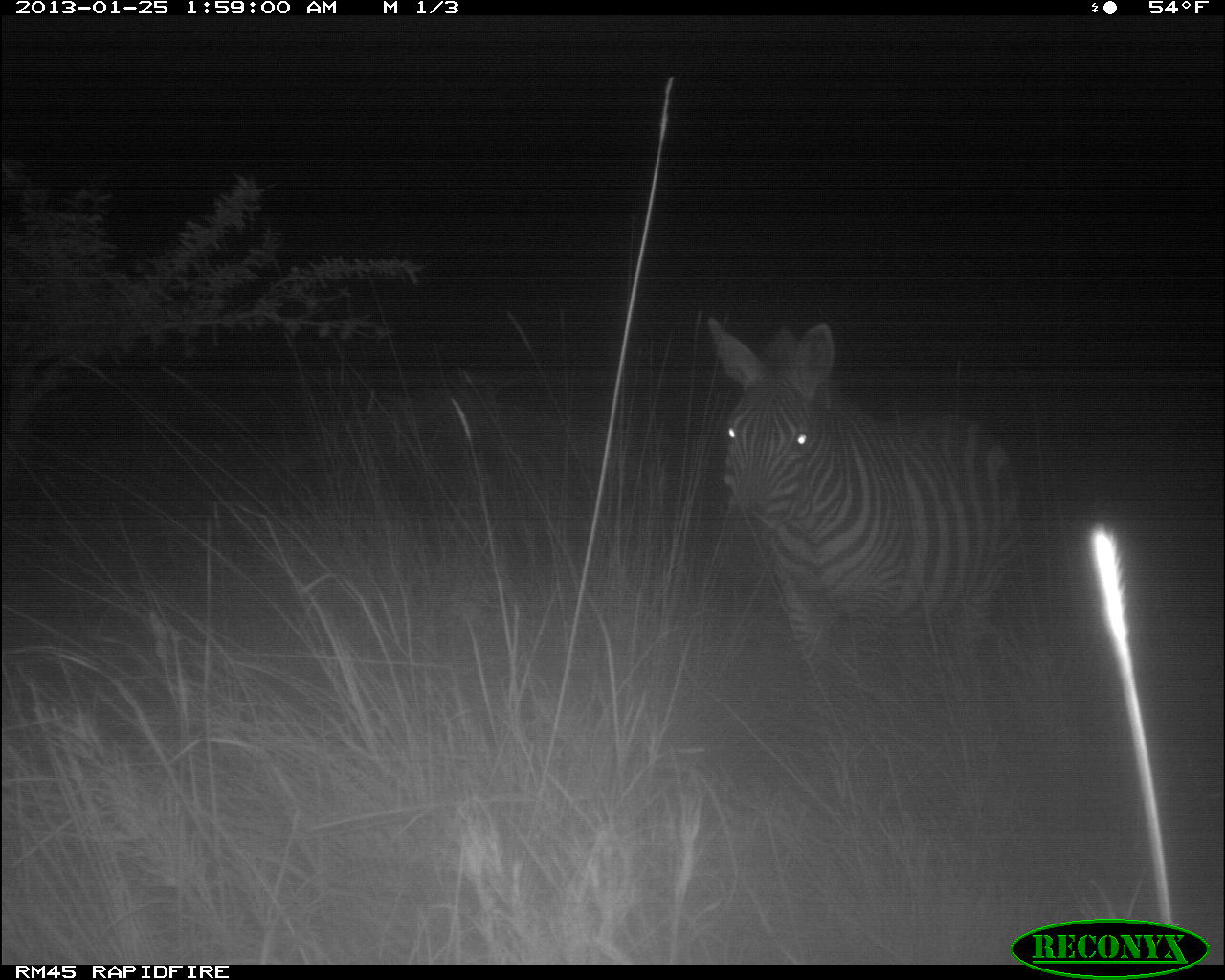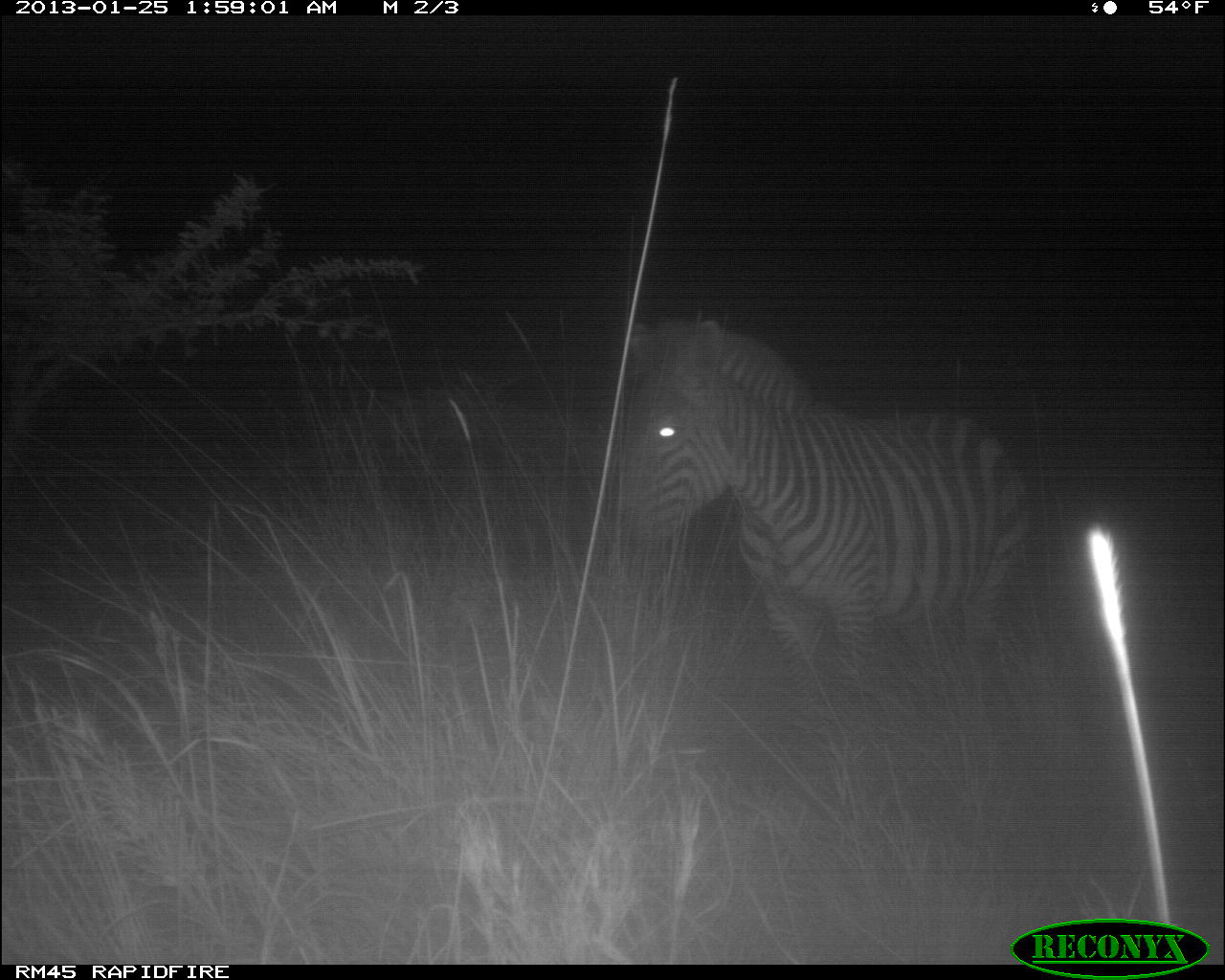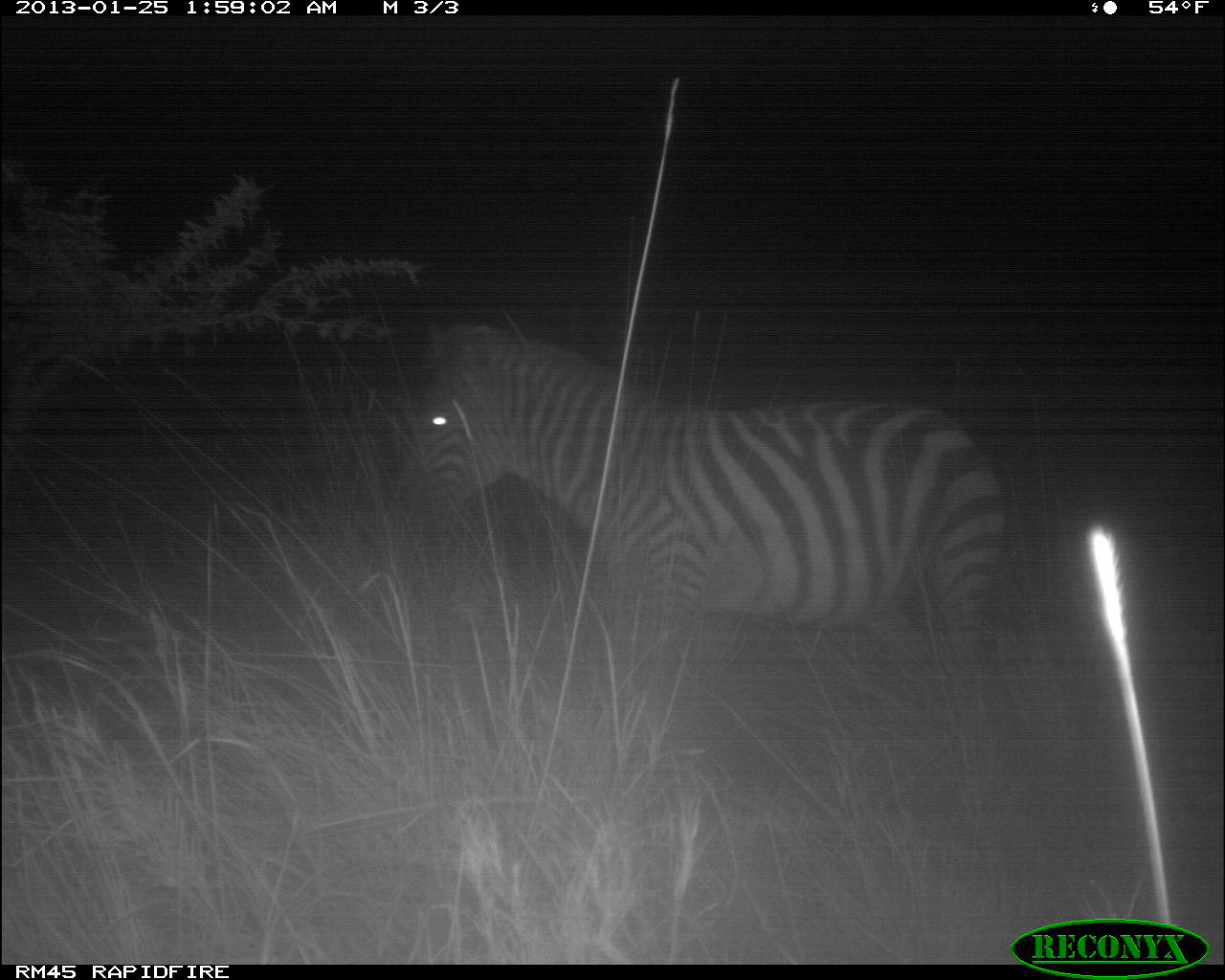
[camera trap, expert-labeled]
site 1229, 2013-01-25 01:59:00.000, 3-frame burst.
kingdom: Animalia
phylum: Chordata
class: Mammalia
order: Perissodactyla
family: Equidae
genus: Equus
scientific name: Equus quagga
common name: plains zebra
Equus quagga (plains zebra), count 1.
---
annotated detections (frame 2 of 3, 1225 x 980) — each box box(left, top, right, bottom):
equus quagga: box(609, 309, 1036, 721)